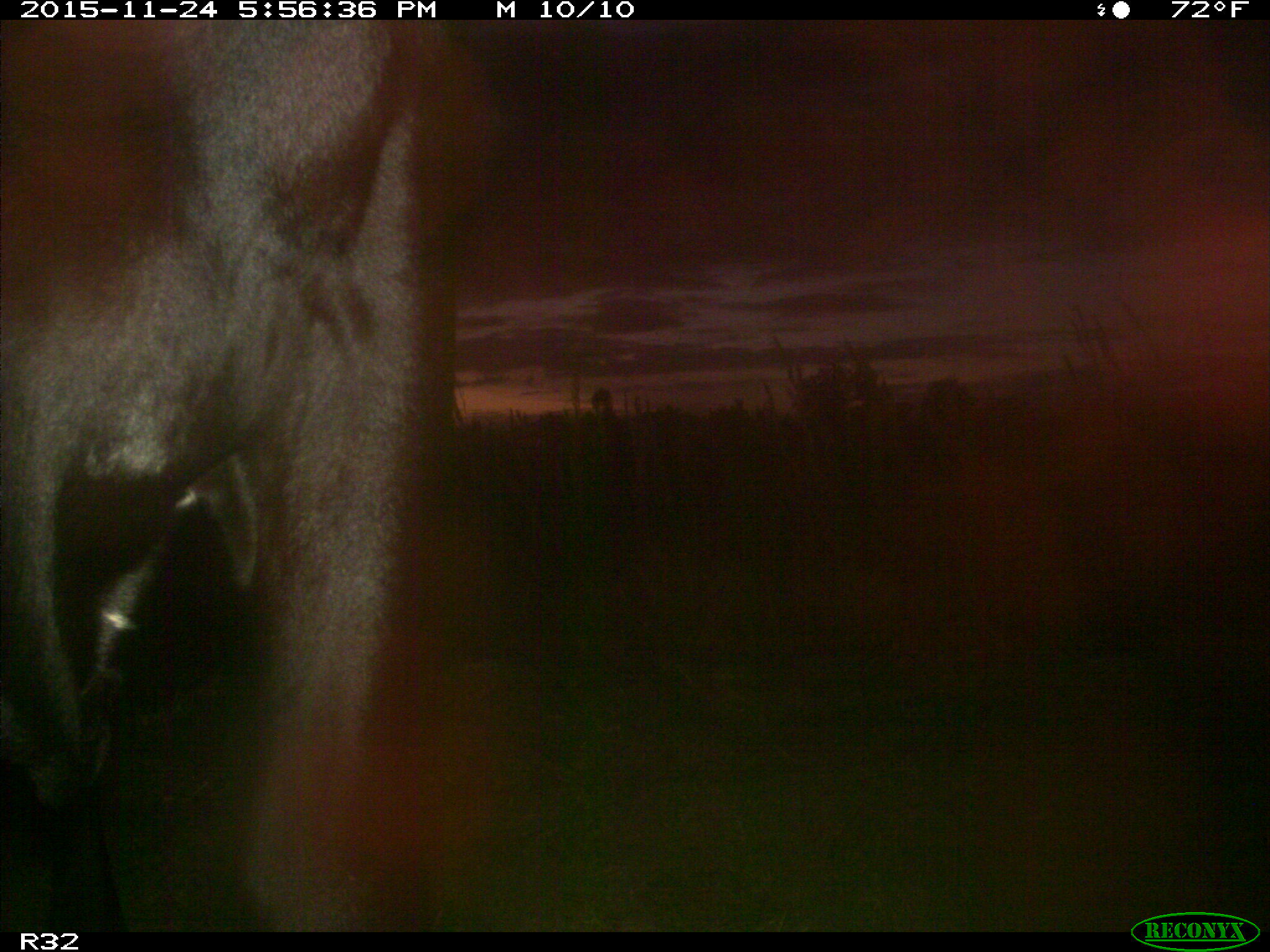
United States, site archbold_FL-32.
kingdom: Animalia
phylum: Chordata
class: Mammalia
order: Artiodactyla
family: Bovidae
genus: Bos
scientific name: Bos taurus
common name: domestic cow